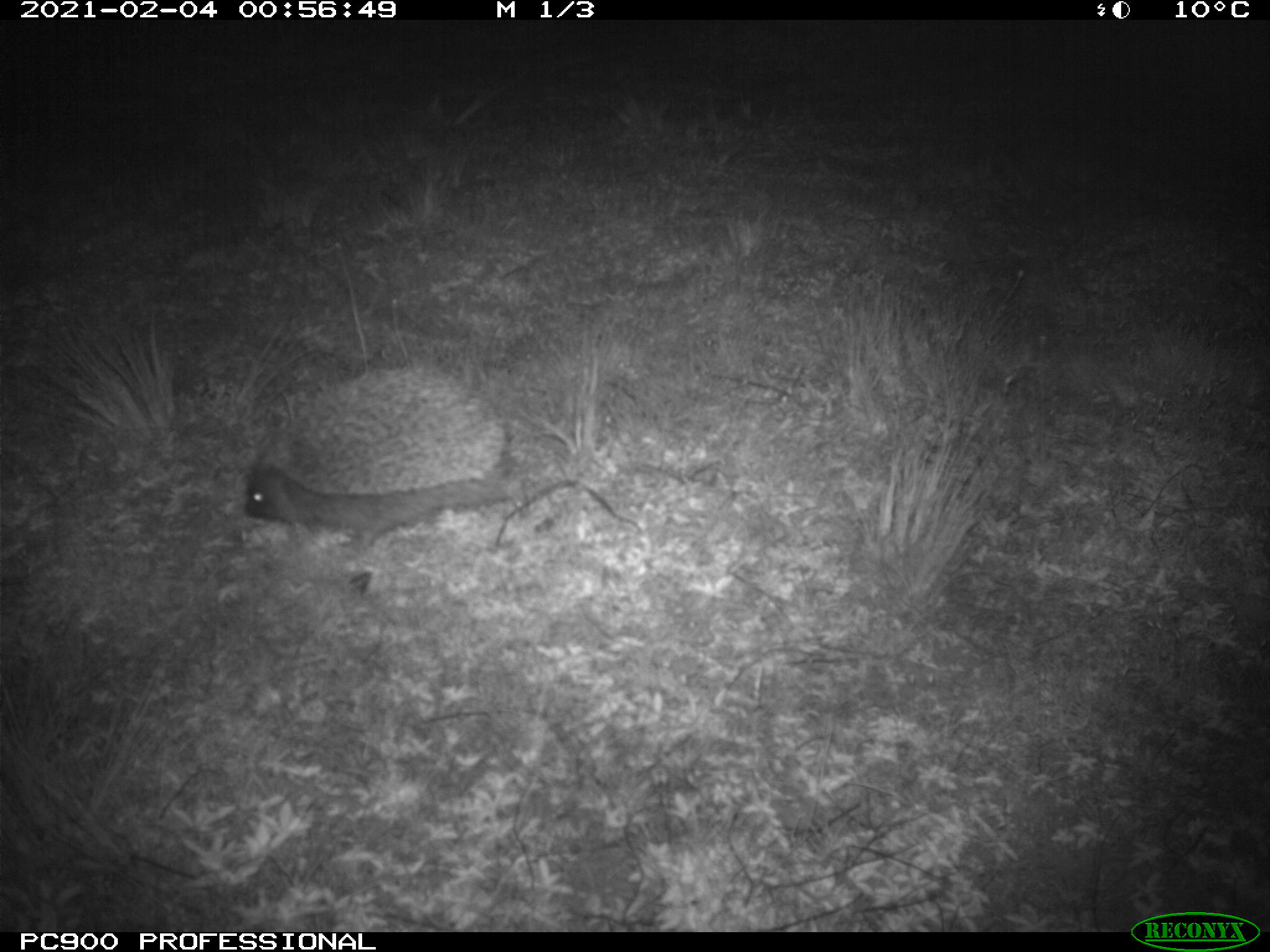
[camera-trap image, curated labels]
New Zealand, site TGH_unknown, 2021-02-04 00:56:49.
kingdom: Animalia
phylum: Chordata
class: Mammalia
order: Eulipotyphla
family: Erinaceidae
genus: Erinaceus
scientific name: Erinaceus europaeus europaeus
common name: european hedgehog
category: hedgehog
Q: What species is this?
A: Hedgehog (european hedgehog) (Erinaceus europaeus europaeus).